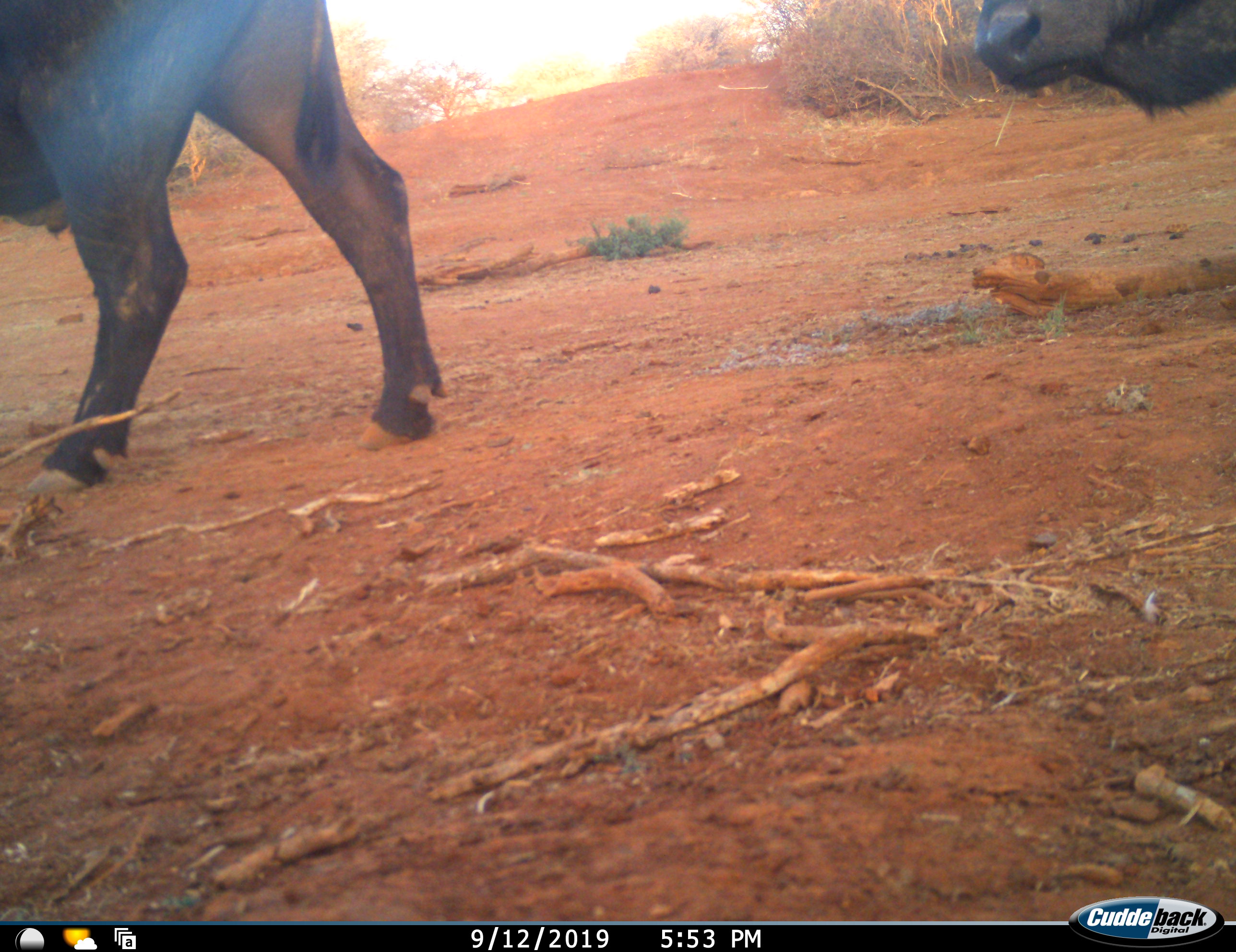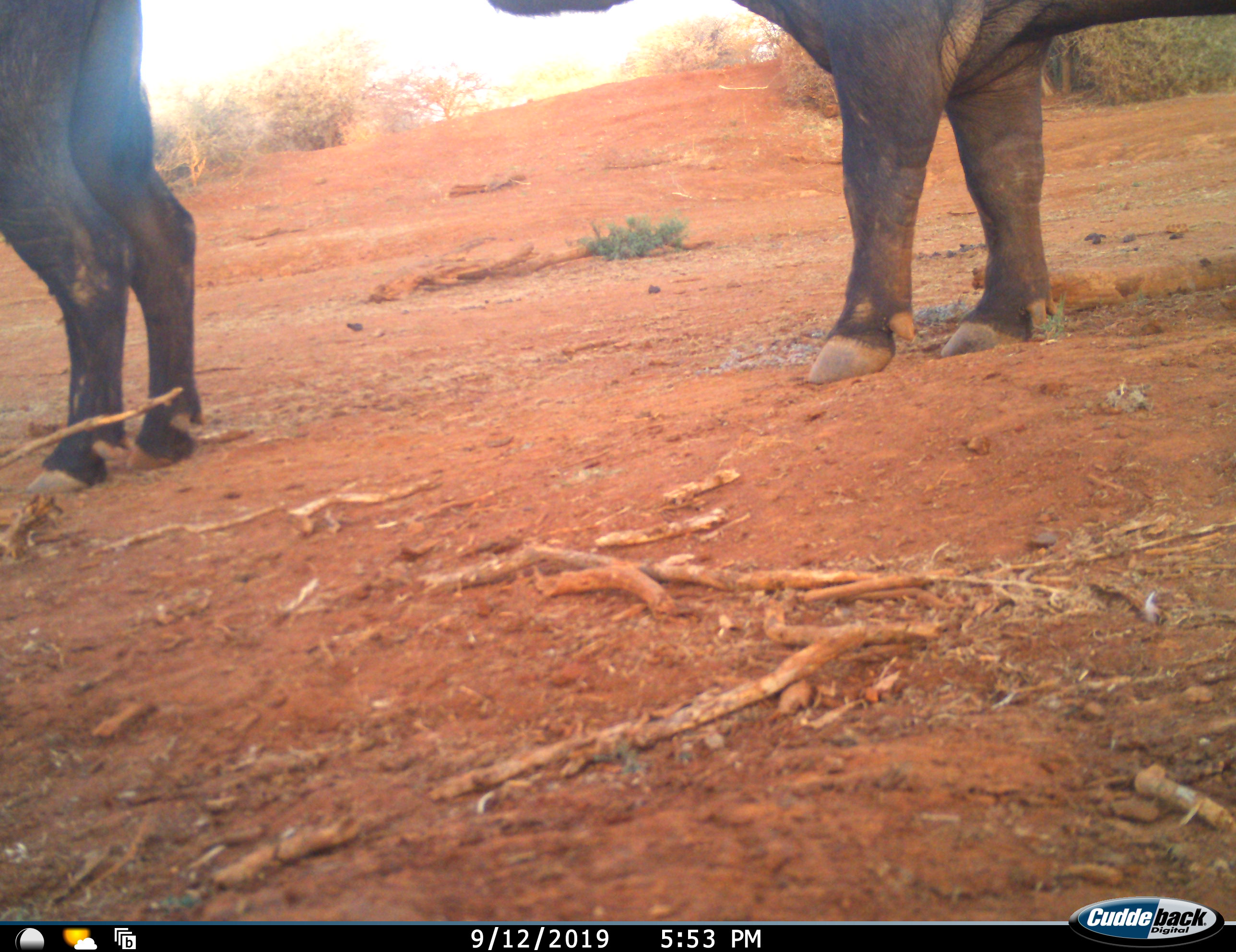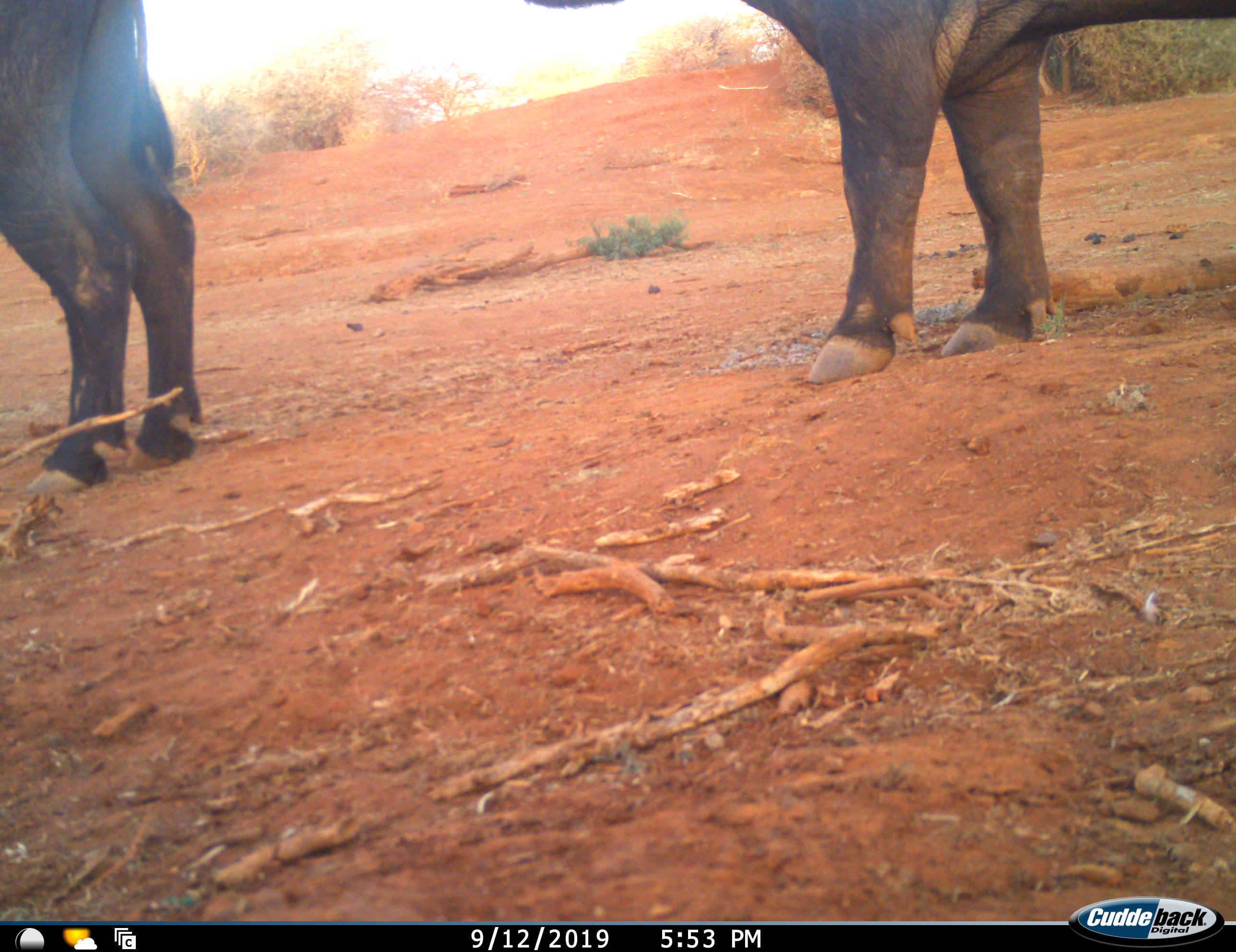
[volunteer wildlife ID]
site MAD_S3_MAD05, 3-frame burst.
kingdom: Animalia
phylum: Chordata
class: Mammalia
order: Artiodactyla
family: Bovidae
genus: Syncerus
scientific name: Syncerus caffer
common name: african buffalo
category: buffalo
Buffalo (african buffalo) (Syncerus caffer), count 2. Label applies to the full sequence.